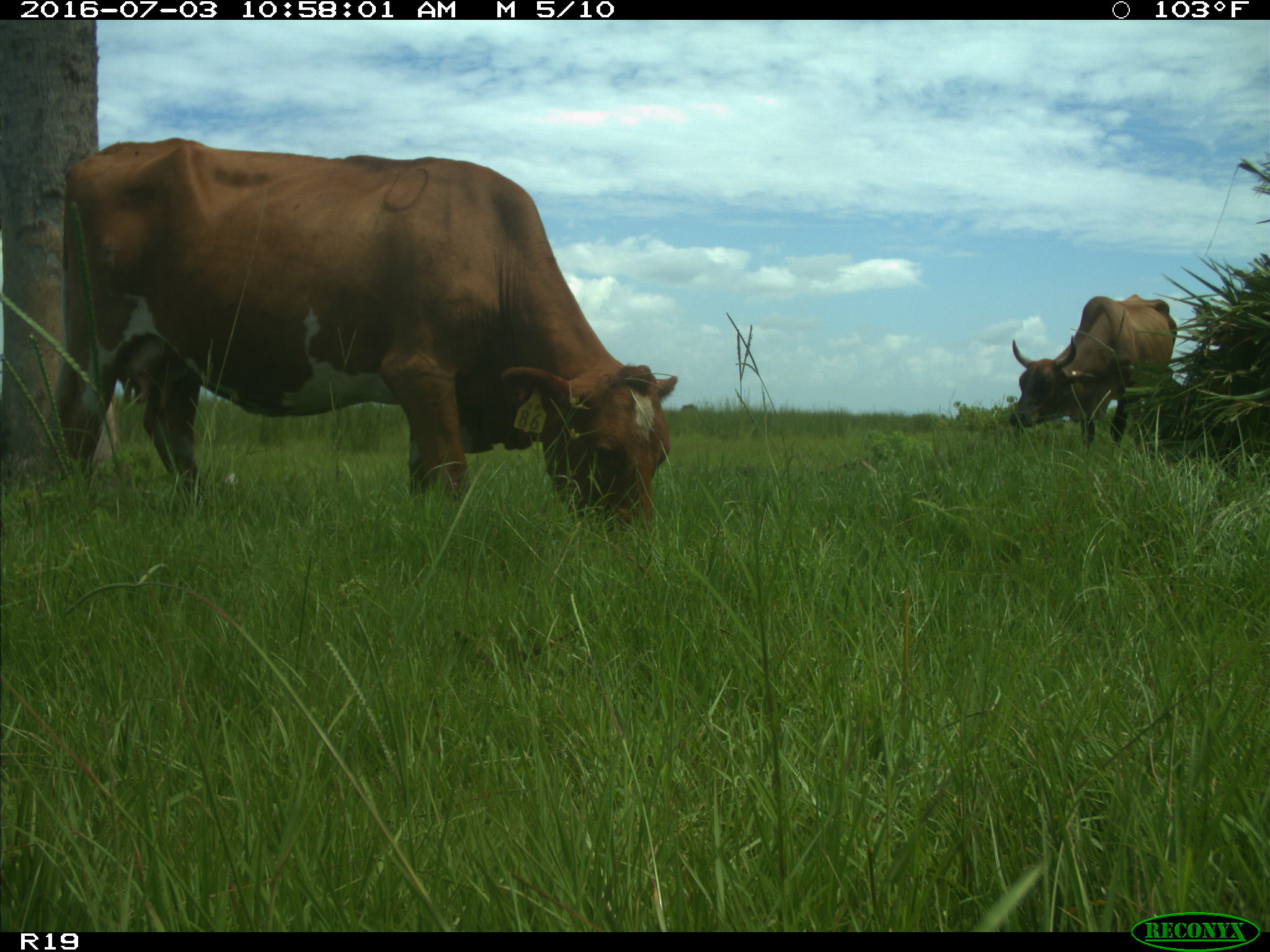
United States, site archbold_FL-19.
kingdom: Animalia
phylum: Chordata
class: Mammalia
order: Artiodactyla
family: Bovidae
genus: Bos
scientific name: Bos taurus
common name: domestic cow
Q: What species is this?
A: Bos taurus (domestic cow).